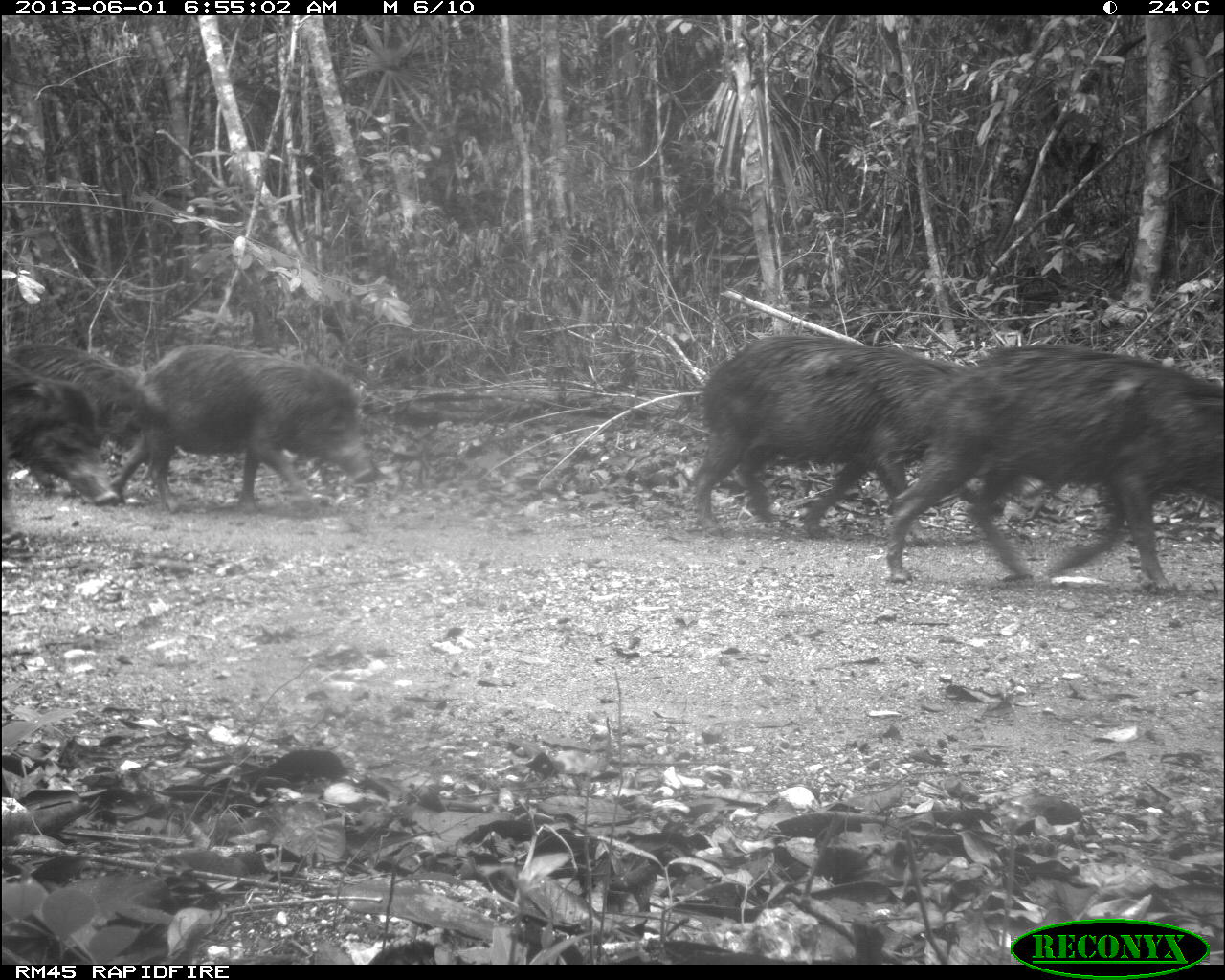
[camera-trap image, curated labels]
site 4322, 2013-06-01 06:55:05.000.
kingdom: Animalia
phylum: Chordata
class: Mammalia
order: Artiodactyla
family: Tayassuidae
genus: Tayassu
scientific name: Tayassu pecari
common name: white-lipped peccary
Tayassu pecari (white-lipped peccary), count 39.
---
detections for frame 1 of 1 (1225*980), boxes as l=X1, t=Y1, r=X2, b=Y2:
tayassu pecari: l=885, t=345, r=1223, b=586; l=692, t=335, r=982, b=544; l=106, t=344, r=378, b=514; l=3, t=343, r=171, b=488; l=2, t=355, r=118, b=508